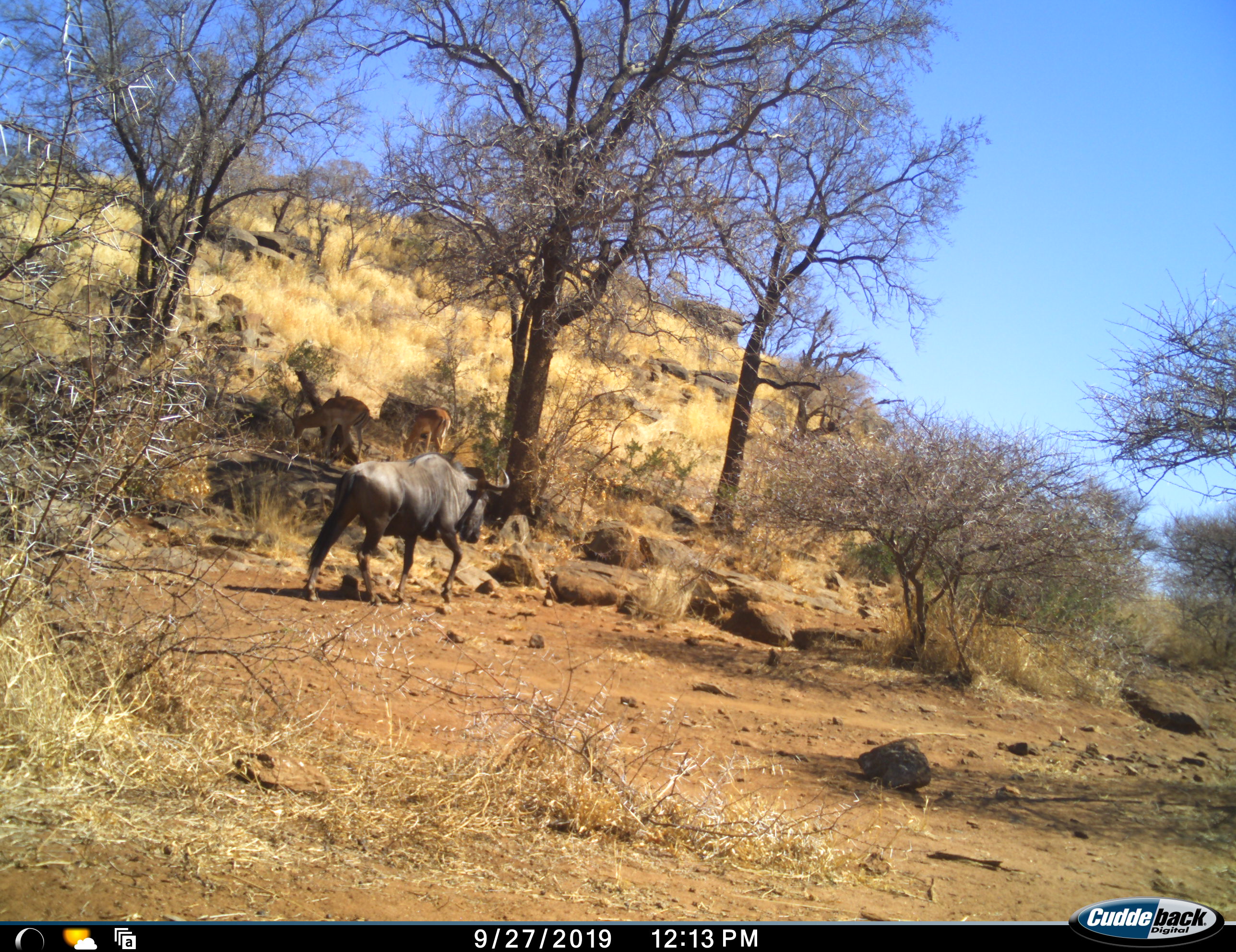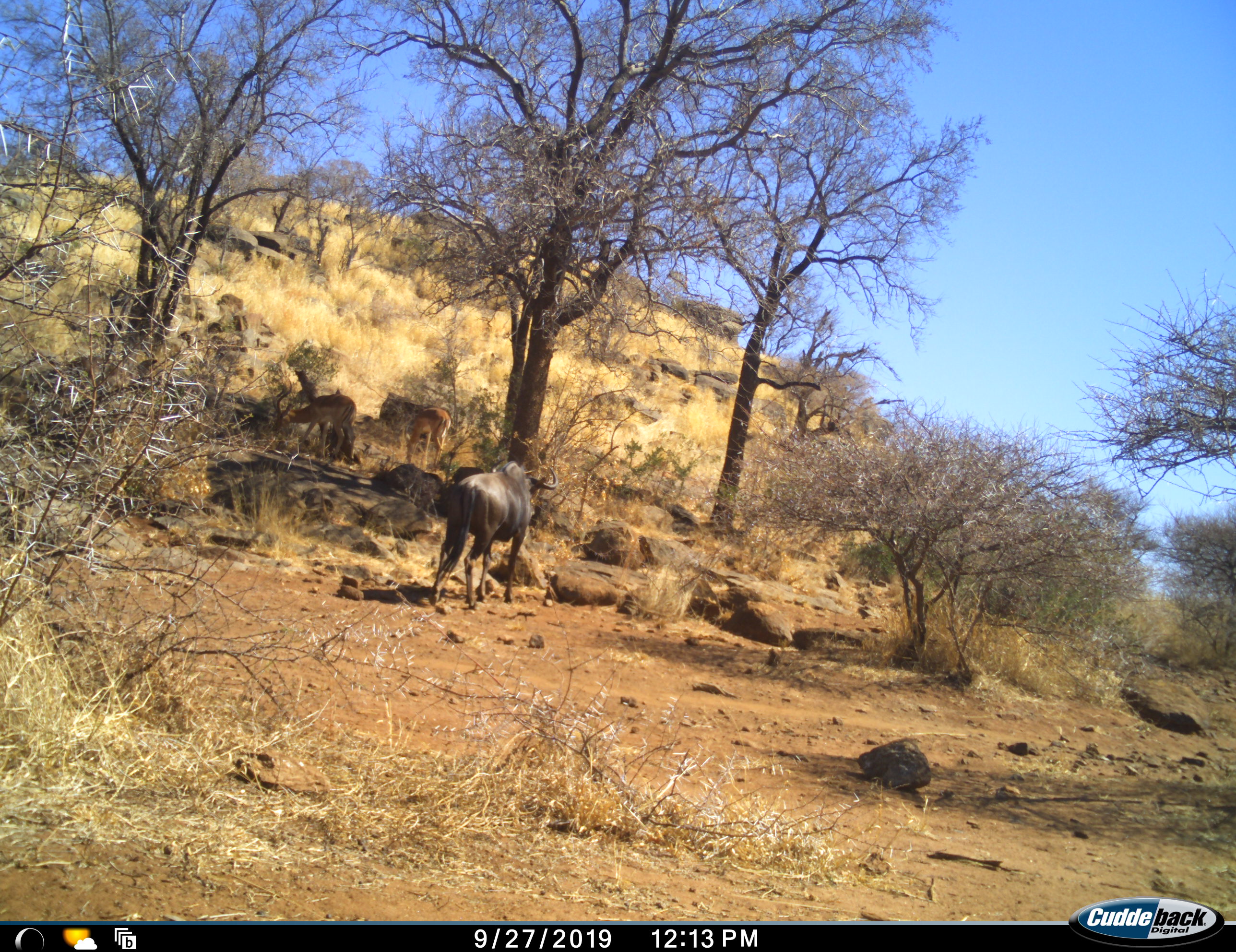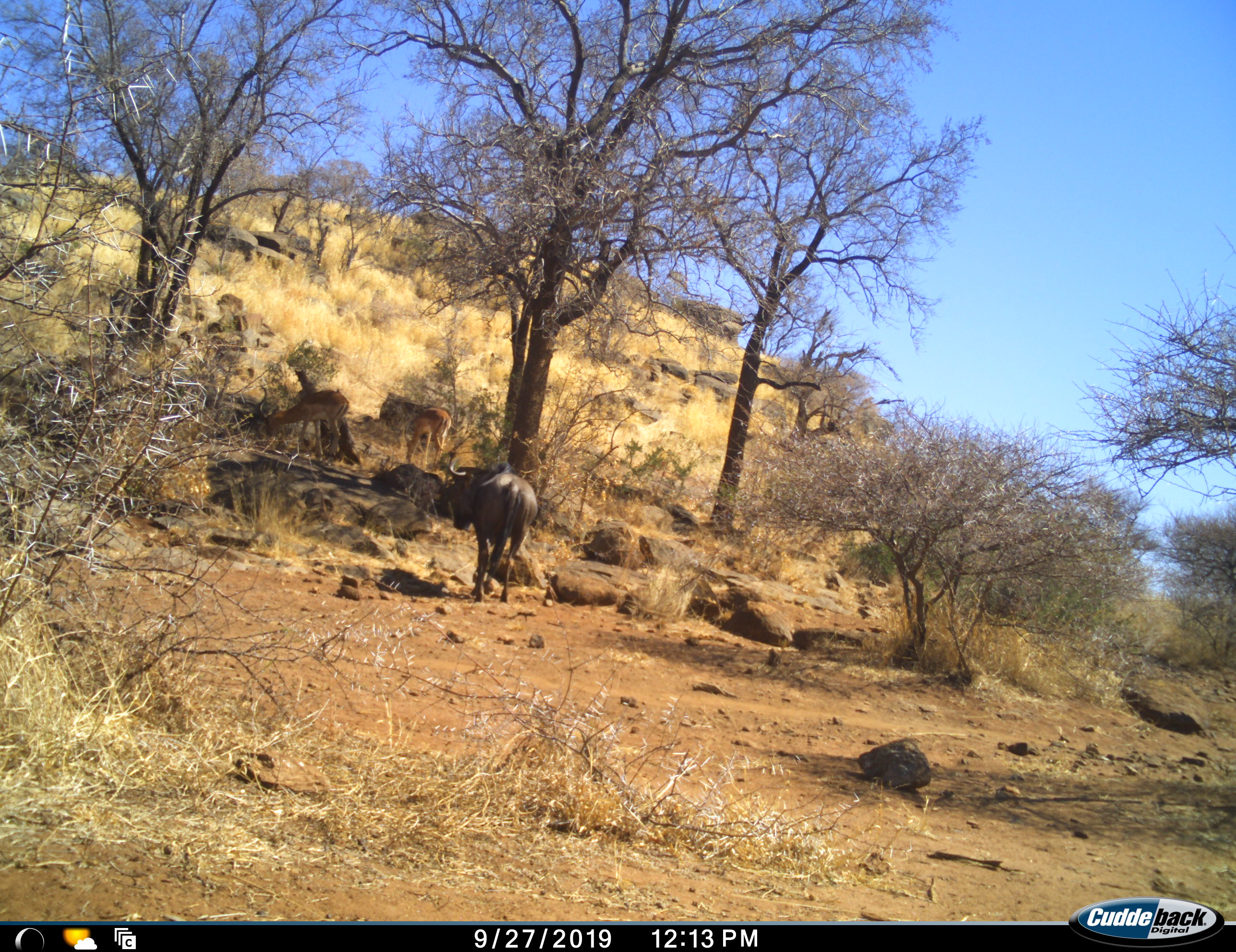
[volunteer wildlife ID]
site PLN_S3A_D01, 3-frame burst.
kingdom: Animalia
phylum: Chordata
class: Mammalia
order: Artiodactyla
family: Bovidae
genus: Aepyceros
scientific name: Aepyceros melampus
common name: impala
Impala (Aepyceros melampus), count 3. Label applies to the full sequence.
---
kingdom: Animalia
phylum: Chordata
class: Mammalia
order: Artiodactyla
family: Bovidae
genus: Connochaetes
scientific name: Connochaetes taurinus taurinus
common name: blue wildebeest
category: wildebeestblue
Wildebeestblue (blue wildebeest) (Connochaetes taurinus taurinus), count 1. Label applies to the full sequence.